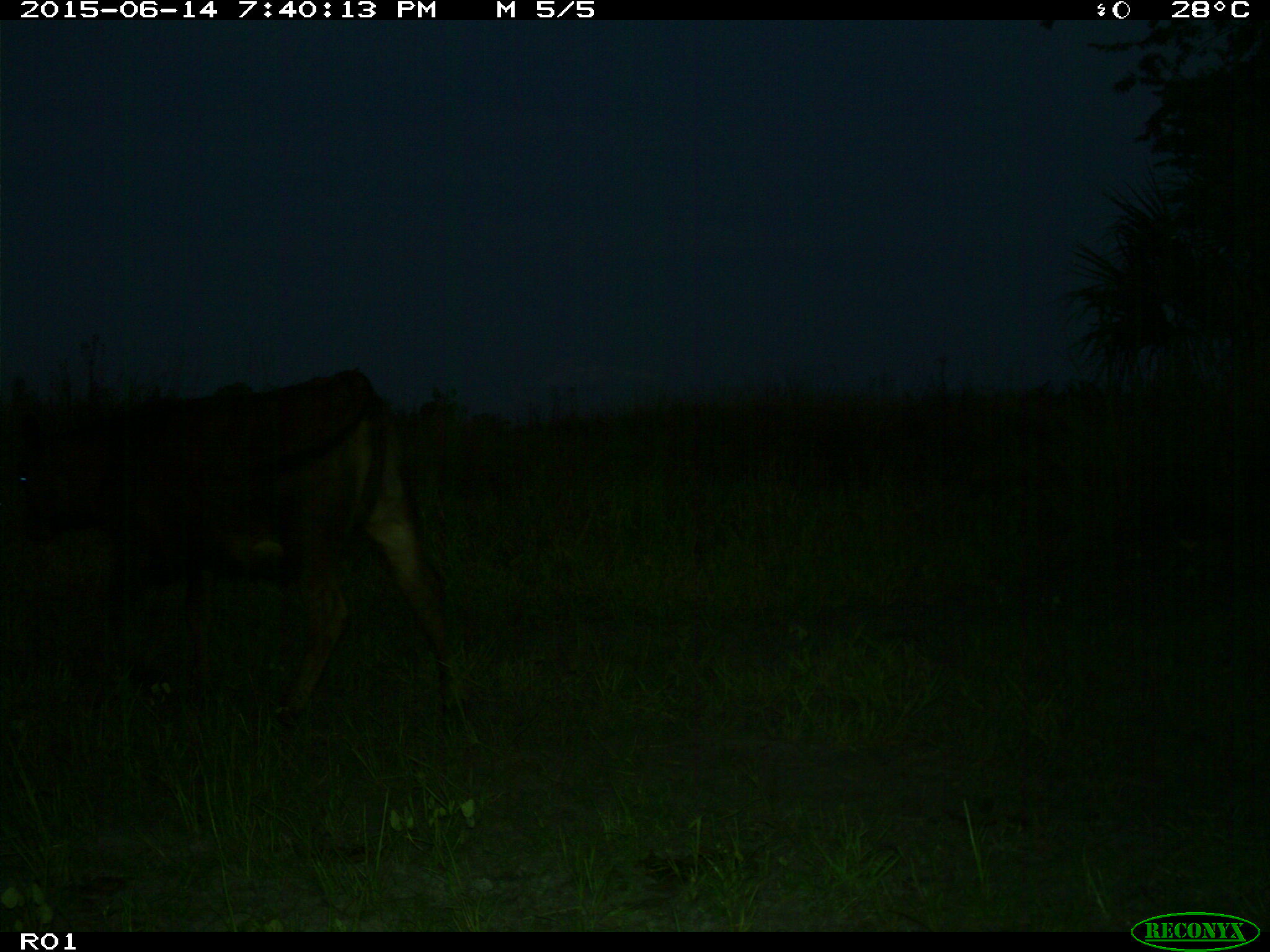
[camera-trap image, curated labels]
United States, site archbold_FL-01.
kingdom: Animalia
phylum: Chordata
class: Mammalia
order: Artiodactyla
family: Bovidae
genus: Bos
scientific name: Bos taurus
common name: domestic cow